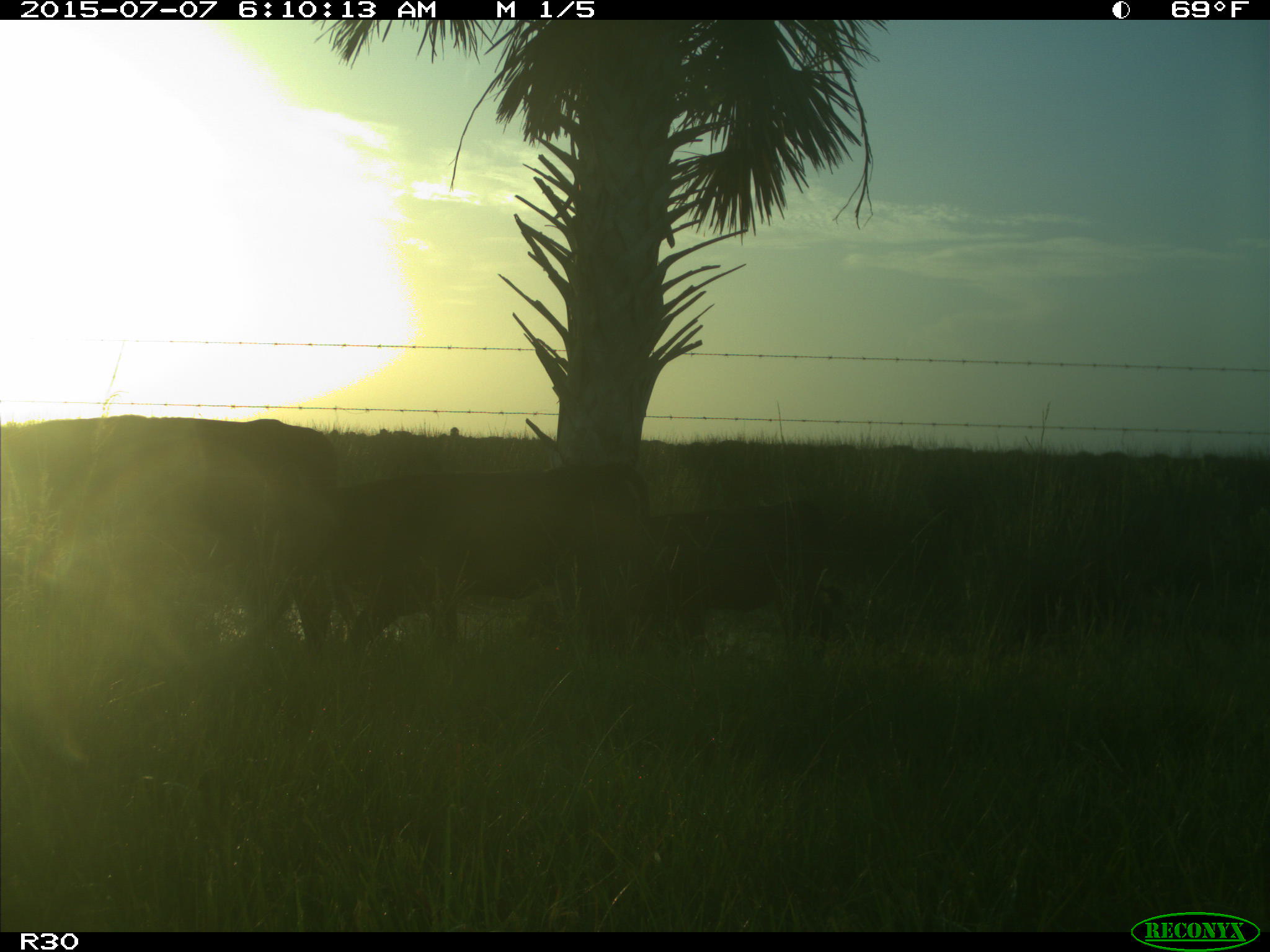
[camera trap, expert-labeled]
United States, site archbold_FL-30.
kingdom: Animalia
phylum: Chordata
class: Mammalia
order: Artiodactyla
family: Bovidae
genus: Bos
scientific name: Bos taurus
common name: domestic cow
Bos taurus (domestic cow).